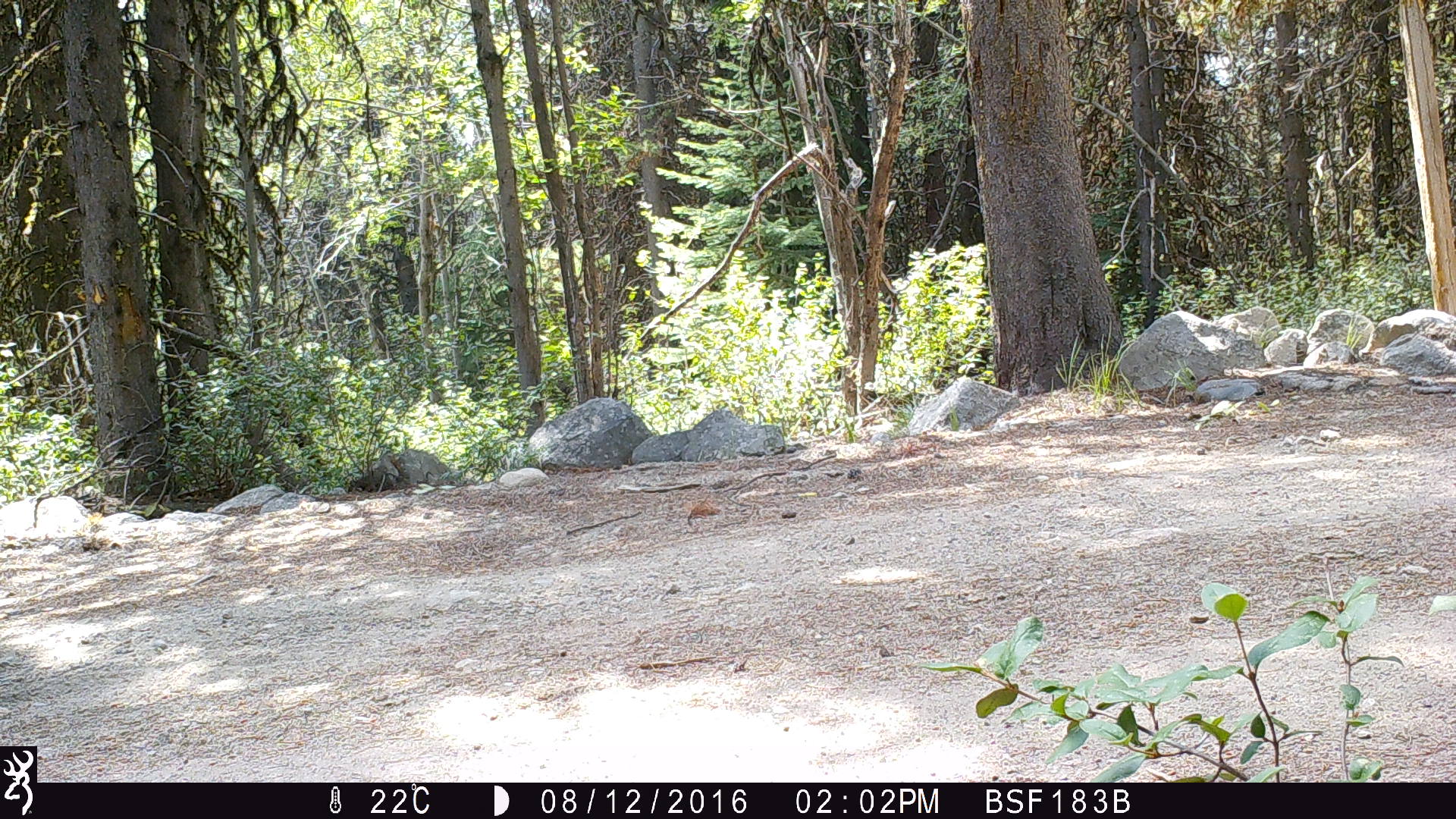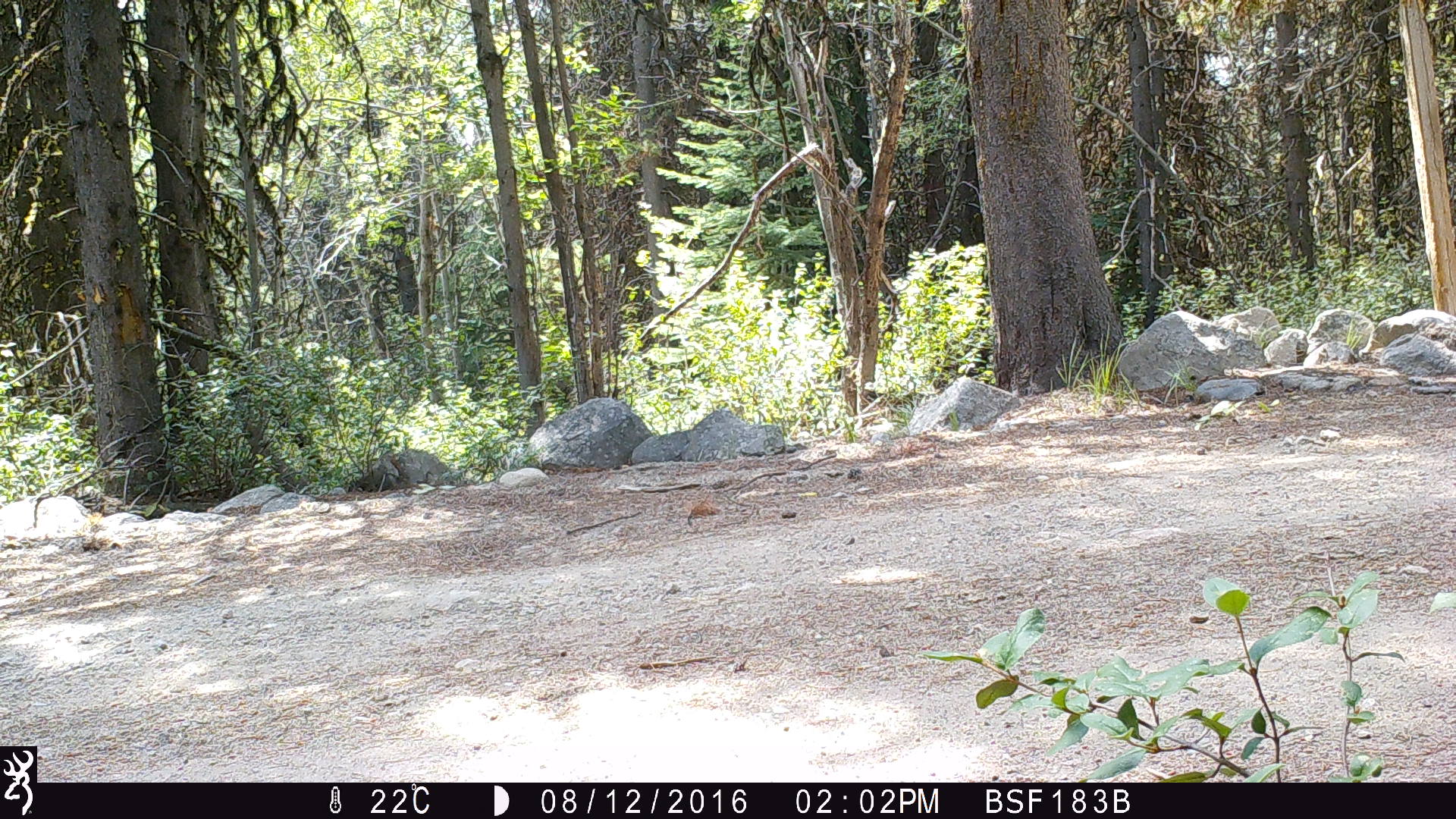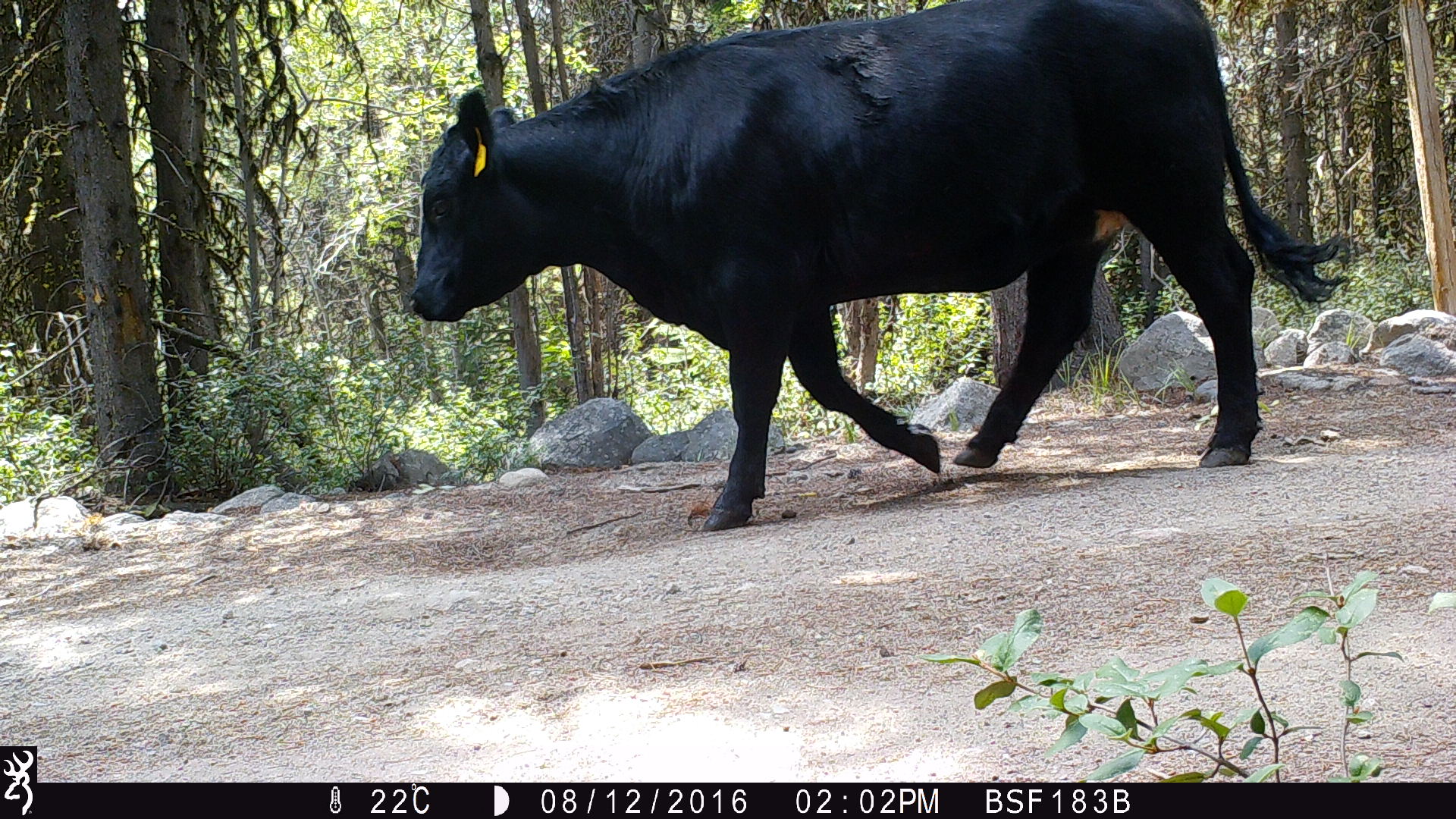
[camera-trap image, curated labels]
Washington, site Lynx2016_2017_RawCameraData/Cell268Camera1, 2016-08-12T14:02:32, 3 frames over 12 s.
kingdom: Animalia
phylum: Chordata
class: Mammalia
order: Artiodactyla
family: Bovidae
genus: Bos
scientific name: Bos taurus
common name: domestic cattle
Domestic cattle (Bos taurus). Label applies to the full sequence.